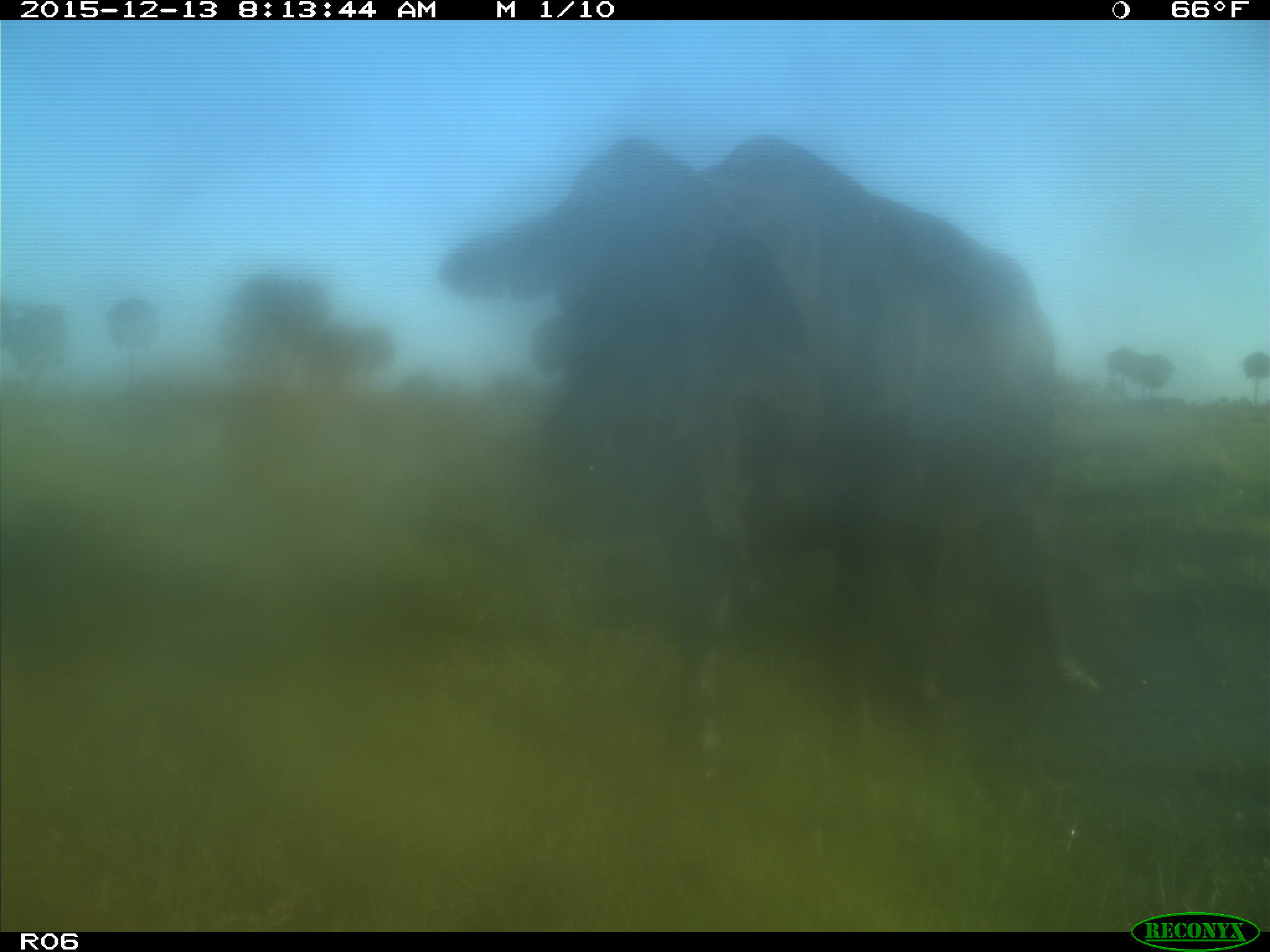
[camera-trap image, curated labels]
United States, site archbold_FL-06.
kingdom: Animalia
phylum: Chordata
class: Mammalia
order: Artiodactyla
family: Bovidae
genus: Bos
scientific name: Bos taurus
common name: domestic cow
Bos taurus (domestic cow).